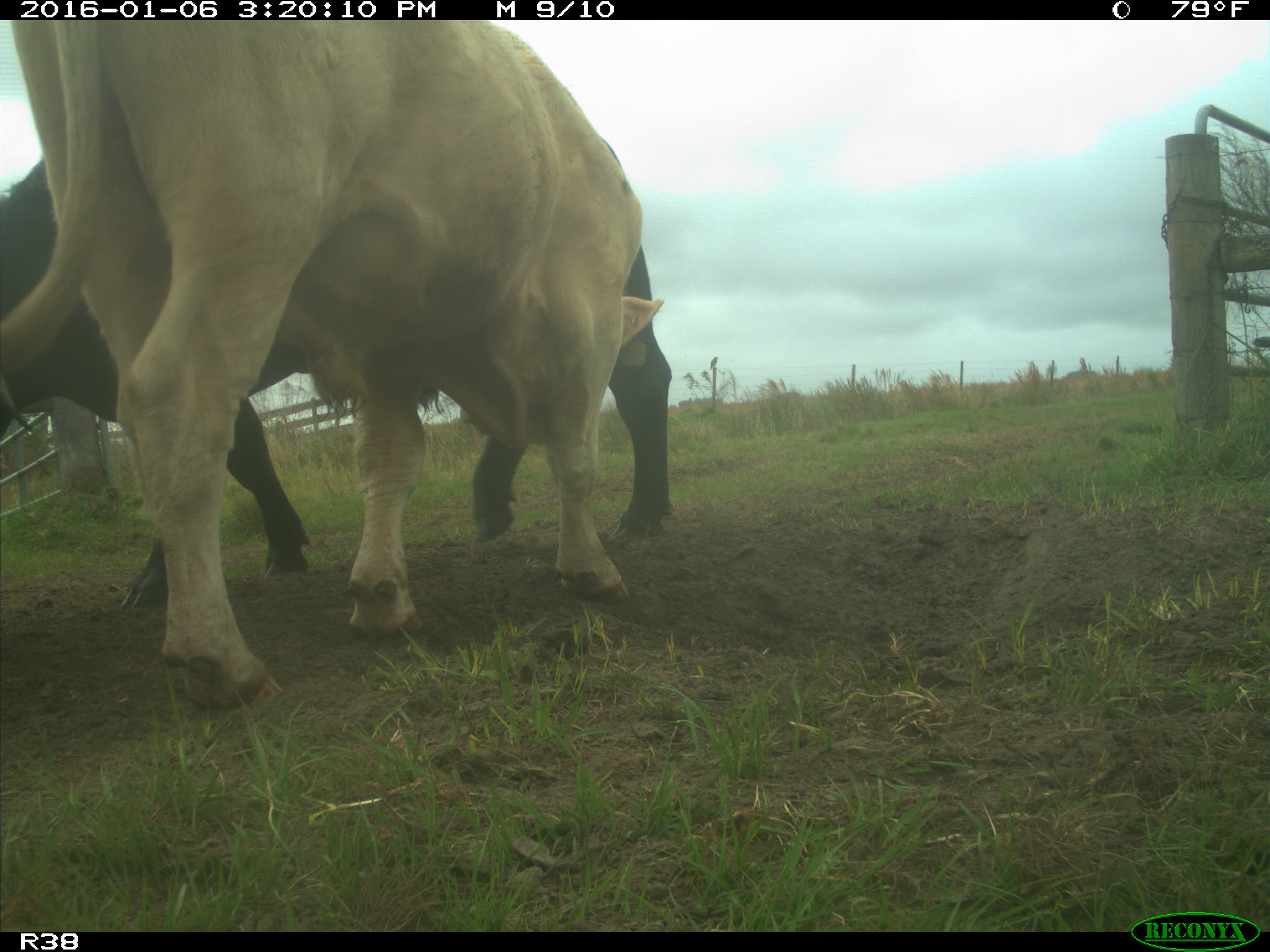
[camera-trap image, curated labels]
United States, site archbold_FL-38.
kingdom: Animalia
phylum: Chordata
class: Mammalia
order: Artiodactyla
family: Bovidae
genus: Bos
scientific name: Bos taurus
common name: domestic cow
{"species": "Bos taurus (domestic cow)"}